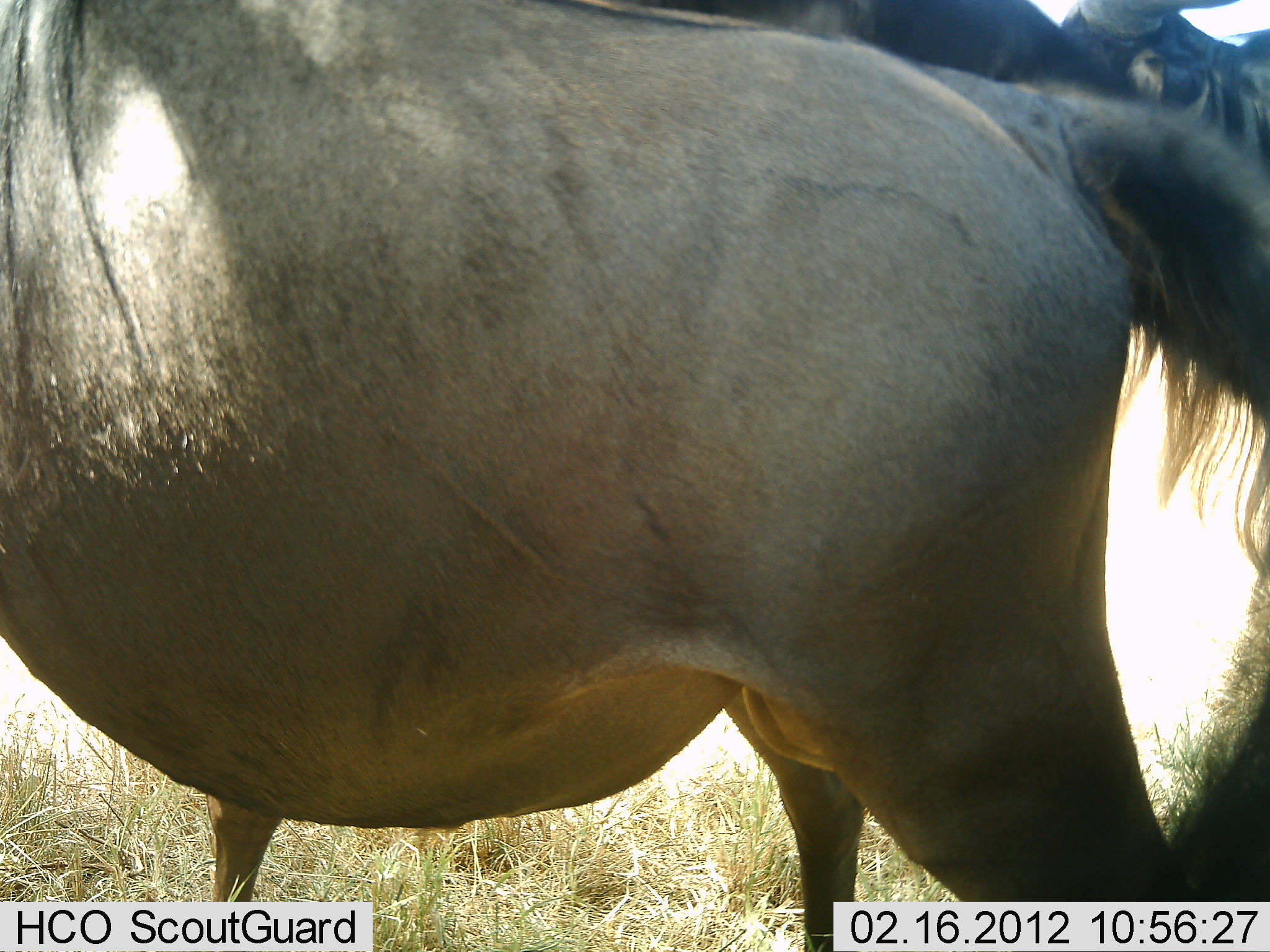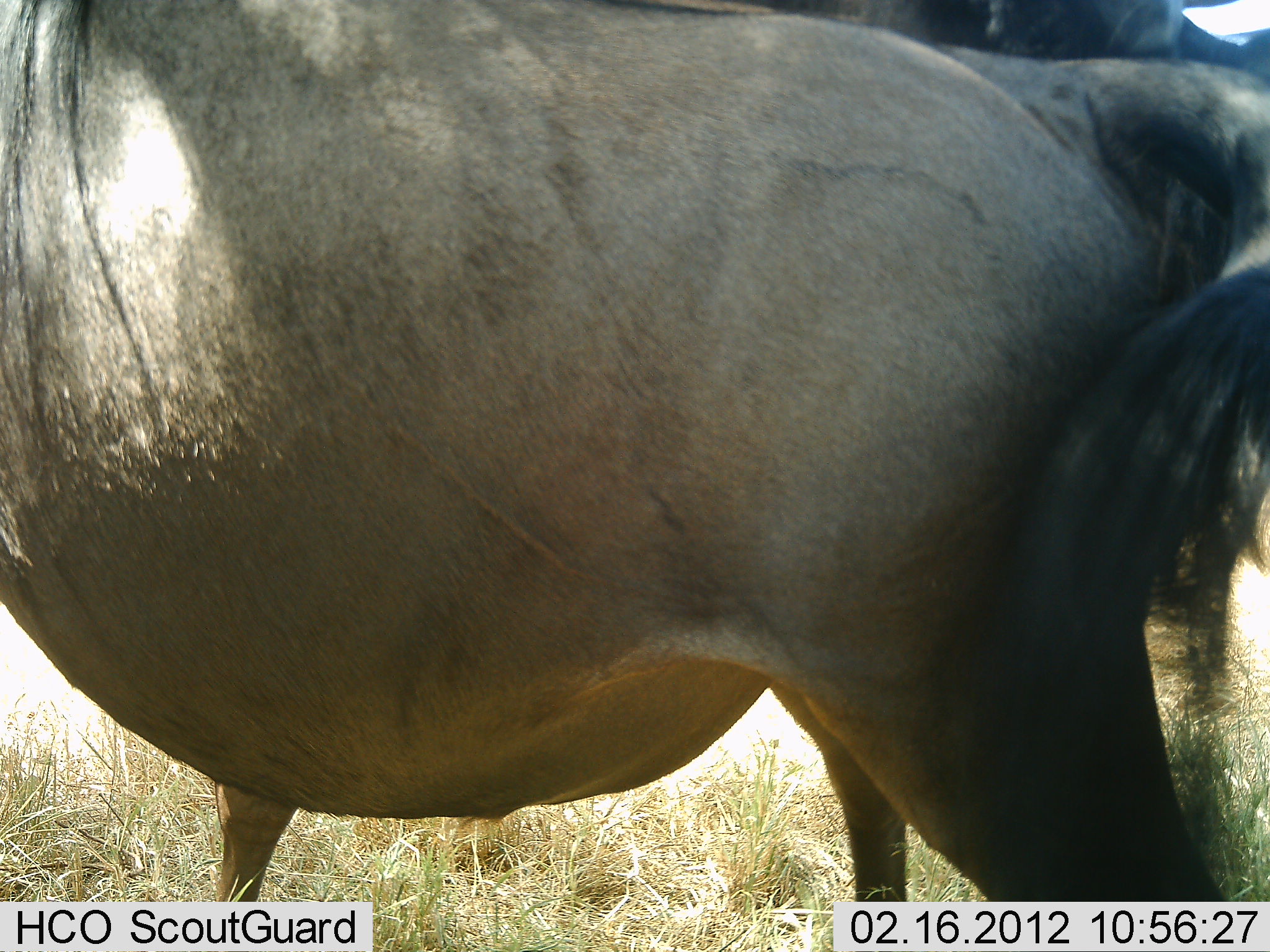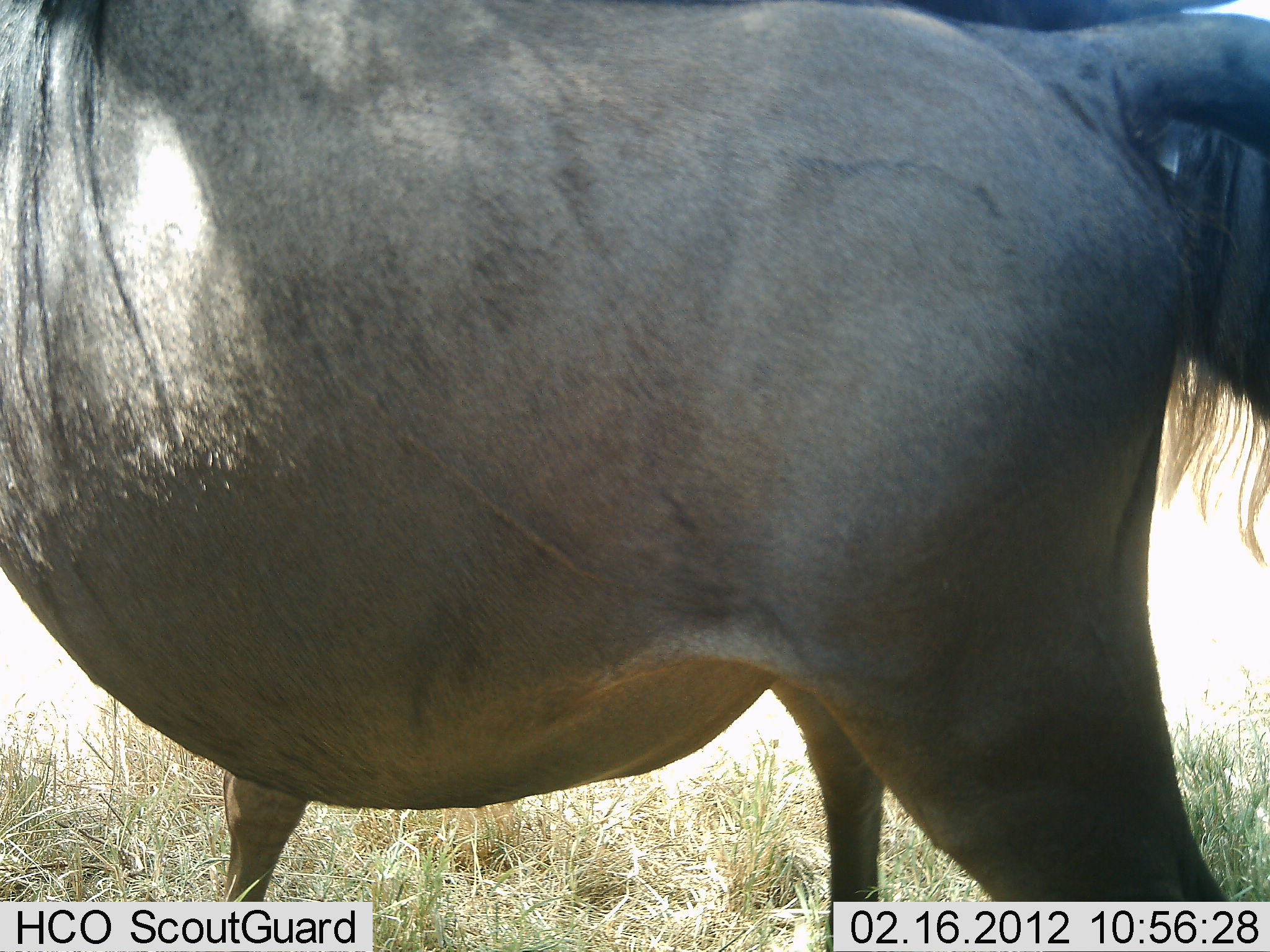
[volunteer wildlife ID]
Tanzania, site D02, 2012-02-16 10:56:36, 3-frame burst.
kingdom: Animalia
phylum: Chordata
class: Mammalia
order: Artiodactyla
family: Bovidae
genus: Connochaetes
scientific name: Connochaetes taurinus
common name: blue wildebeest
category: wildebeest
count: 2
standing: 100%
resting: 0%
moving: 7%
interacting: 7%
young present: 7%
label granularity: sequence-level